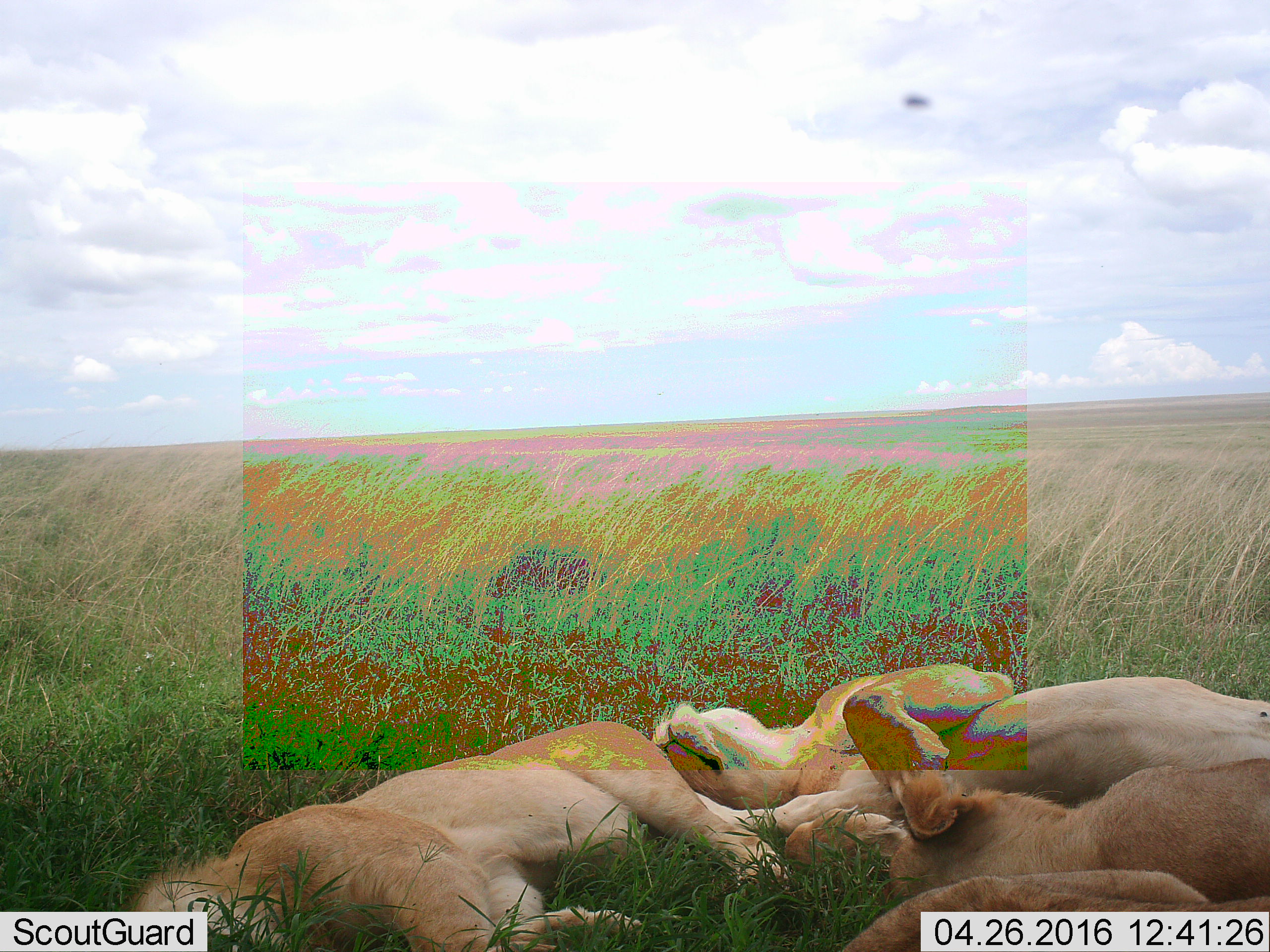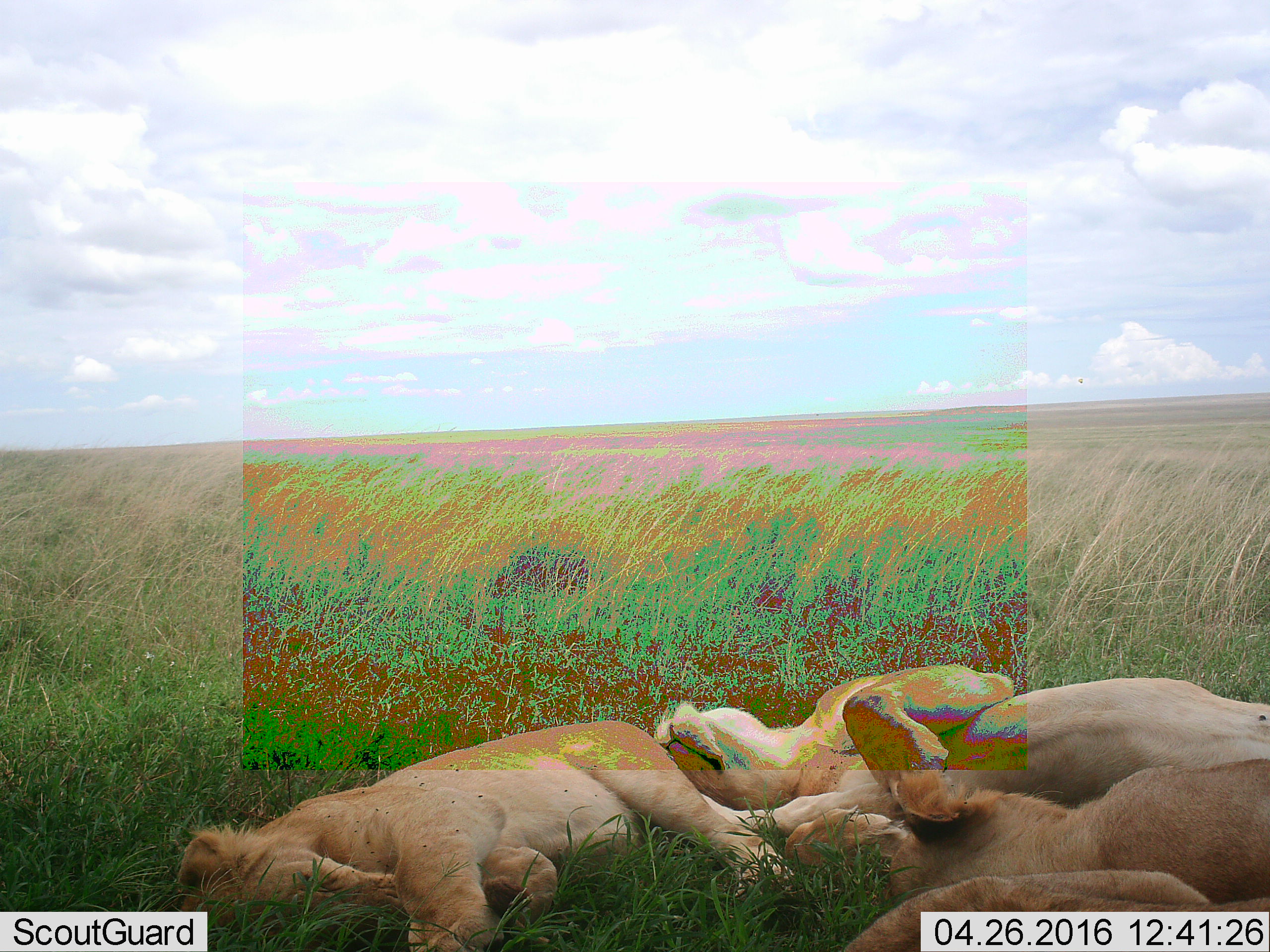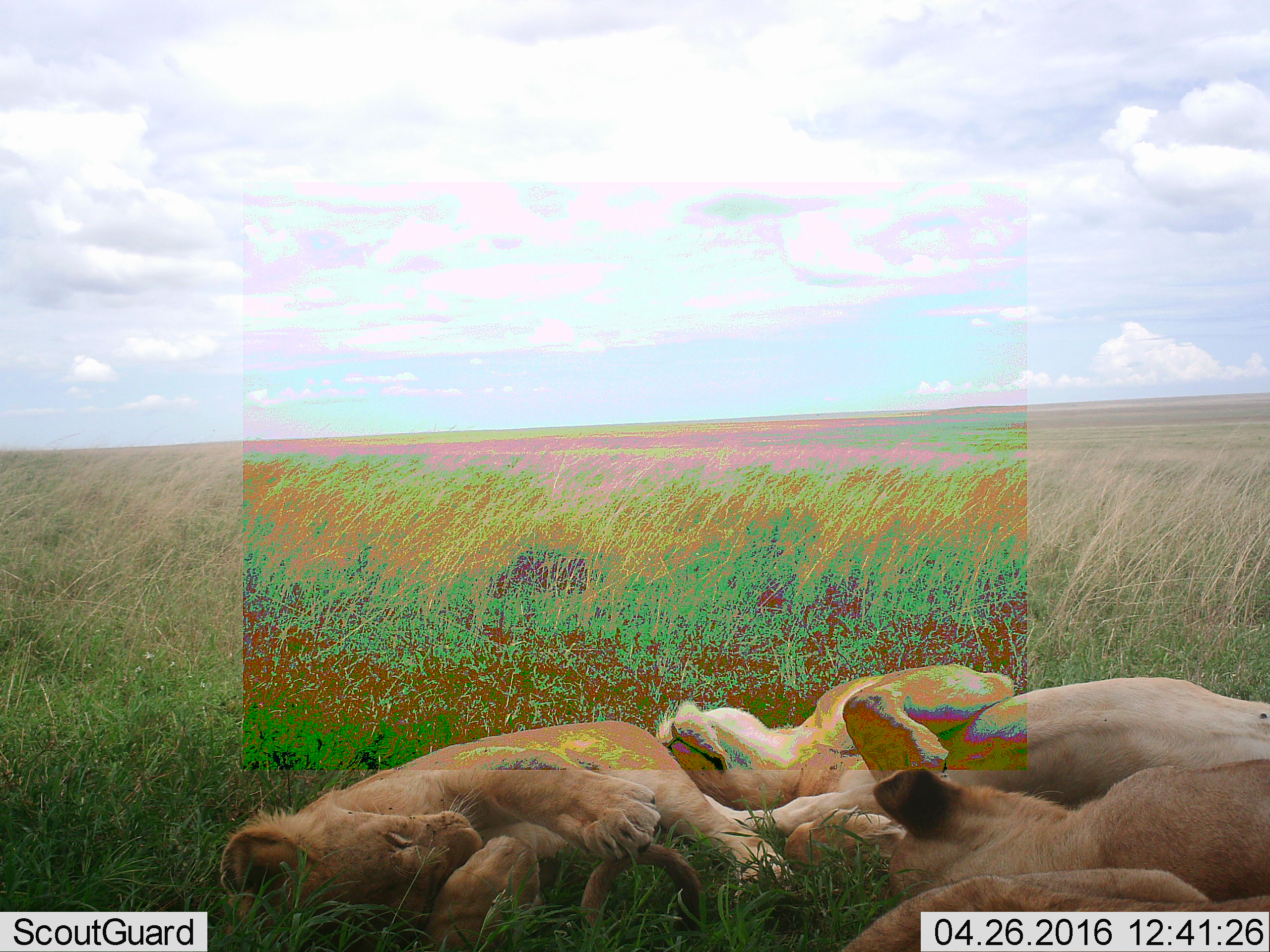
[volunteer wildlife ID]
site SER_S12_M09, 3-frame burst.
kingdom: Animalia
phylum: Chordata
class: Mammalia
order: Carnivora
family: Felidae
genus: Panthera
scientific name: Panthera leo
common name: lion female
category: lionfemale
Lionfemale (lion female) (Panthera leo), count 4. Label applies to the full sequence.